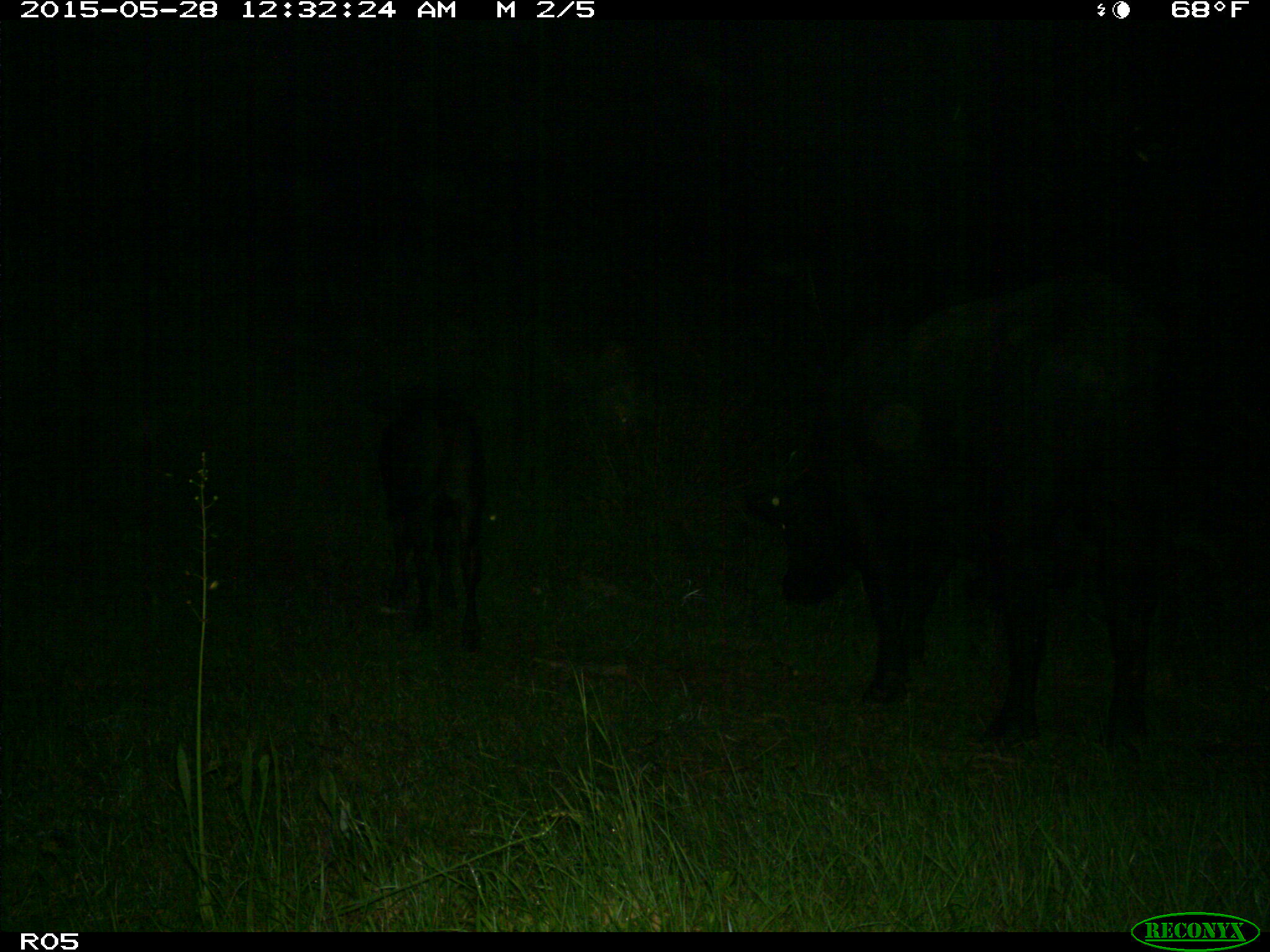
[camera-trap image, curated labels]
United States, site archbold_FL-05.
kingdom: Animalia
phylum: Chordata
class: Mammalia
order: Artiodactyla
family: Bovidae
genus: Bos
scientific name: Bos taurus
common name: domestic cow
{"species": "Bos taurus (domestic cow)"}